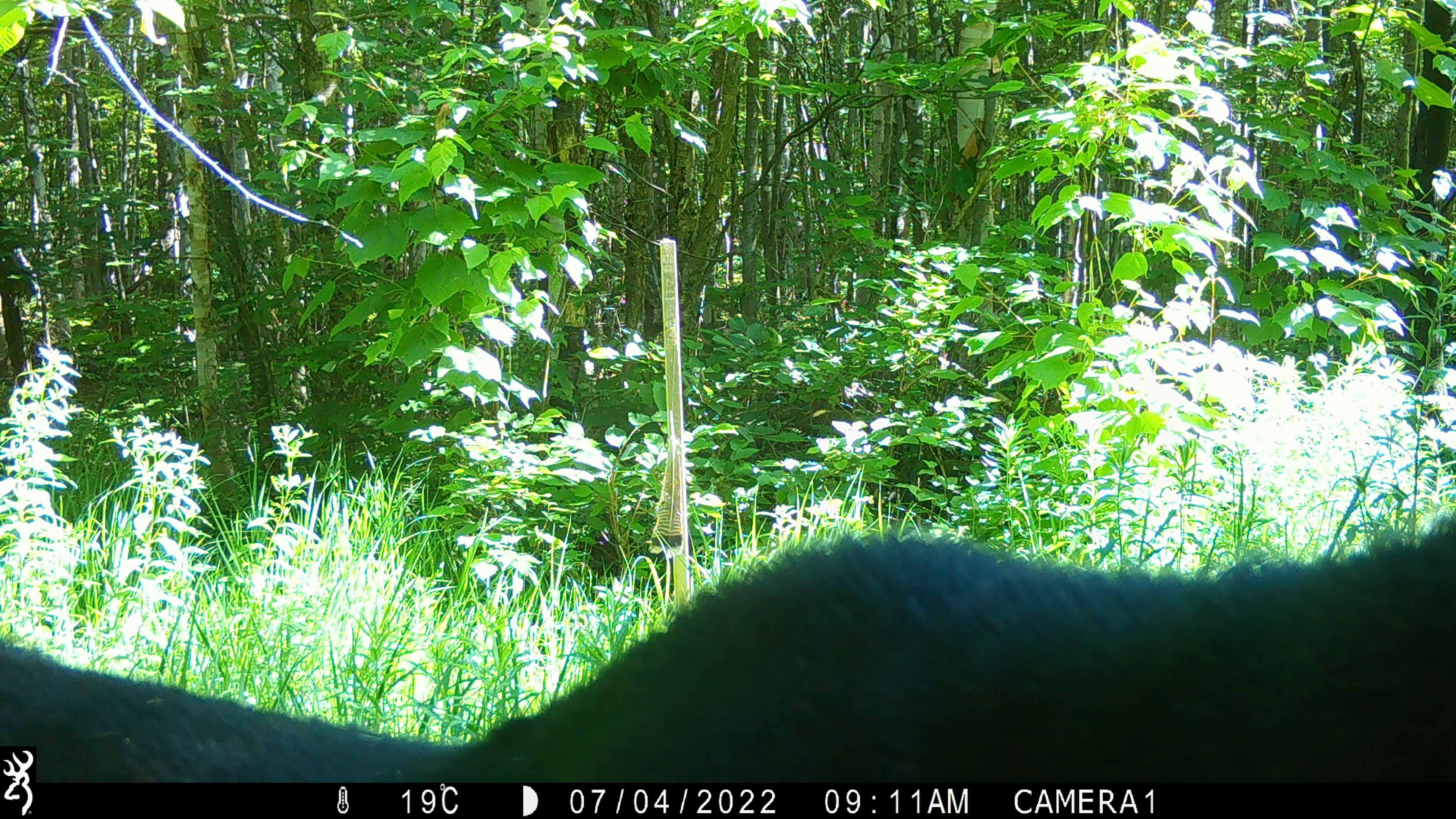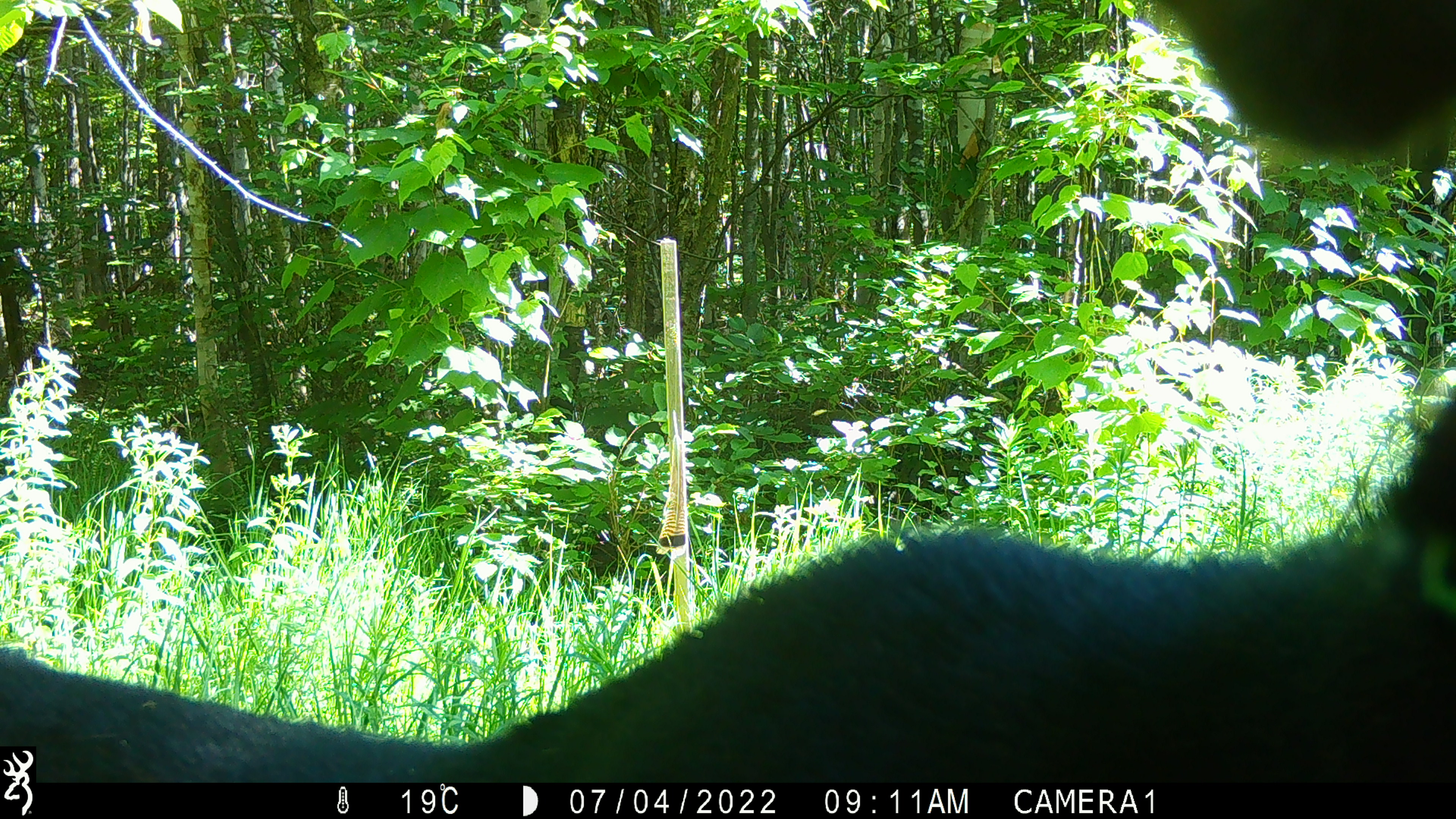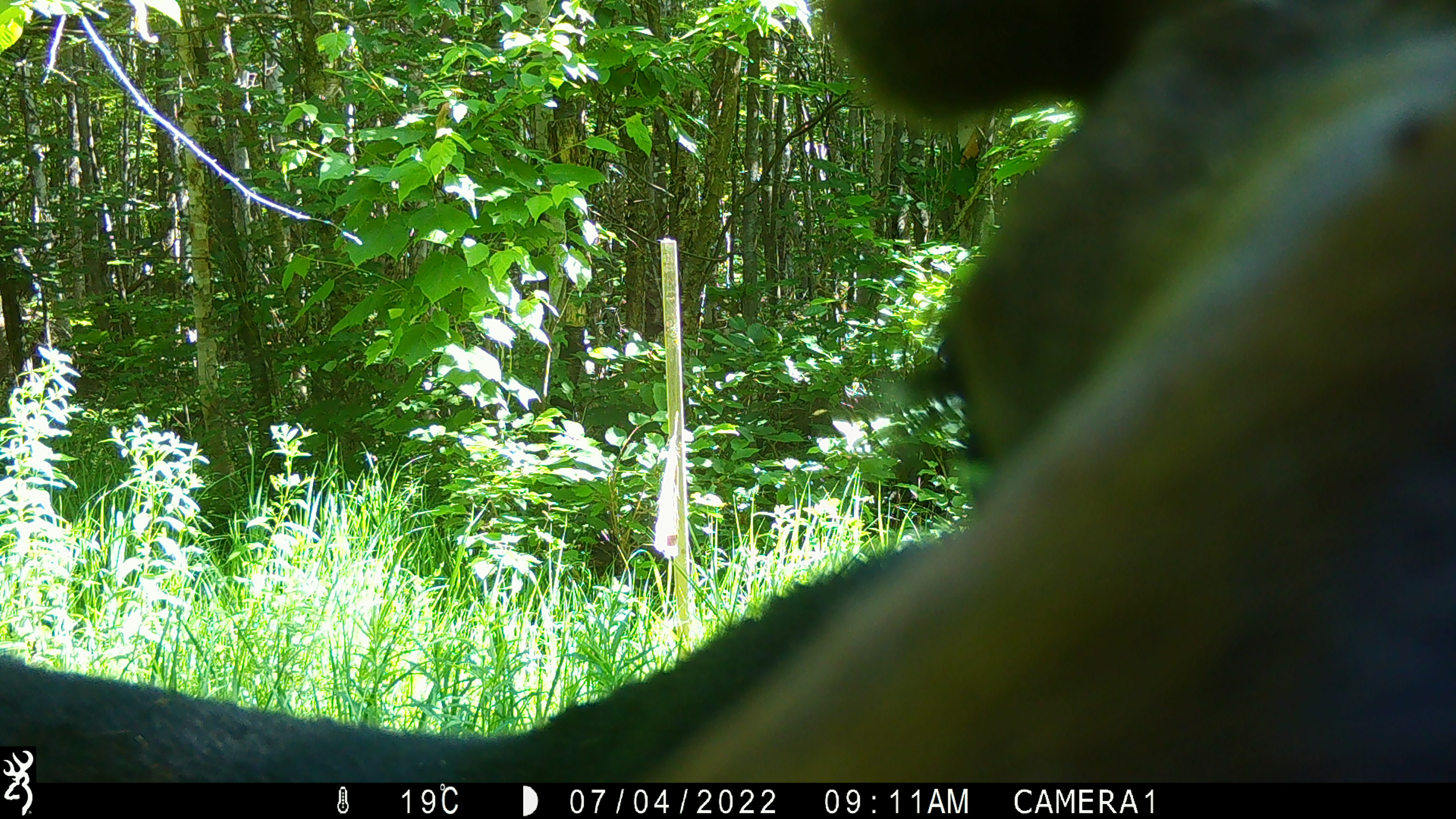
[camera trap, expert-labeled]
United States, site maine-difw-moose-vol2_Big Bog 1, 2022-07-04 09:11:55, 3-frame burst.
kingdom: Animalia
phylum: Chordata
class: Mammalia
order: Artiodactyla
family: Cervidae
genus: Alces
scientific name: Alces alces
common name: moose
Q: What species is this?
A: Moose (Alces alces).